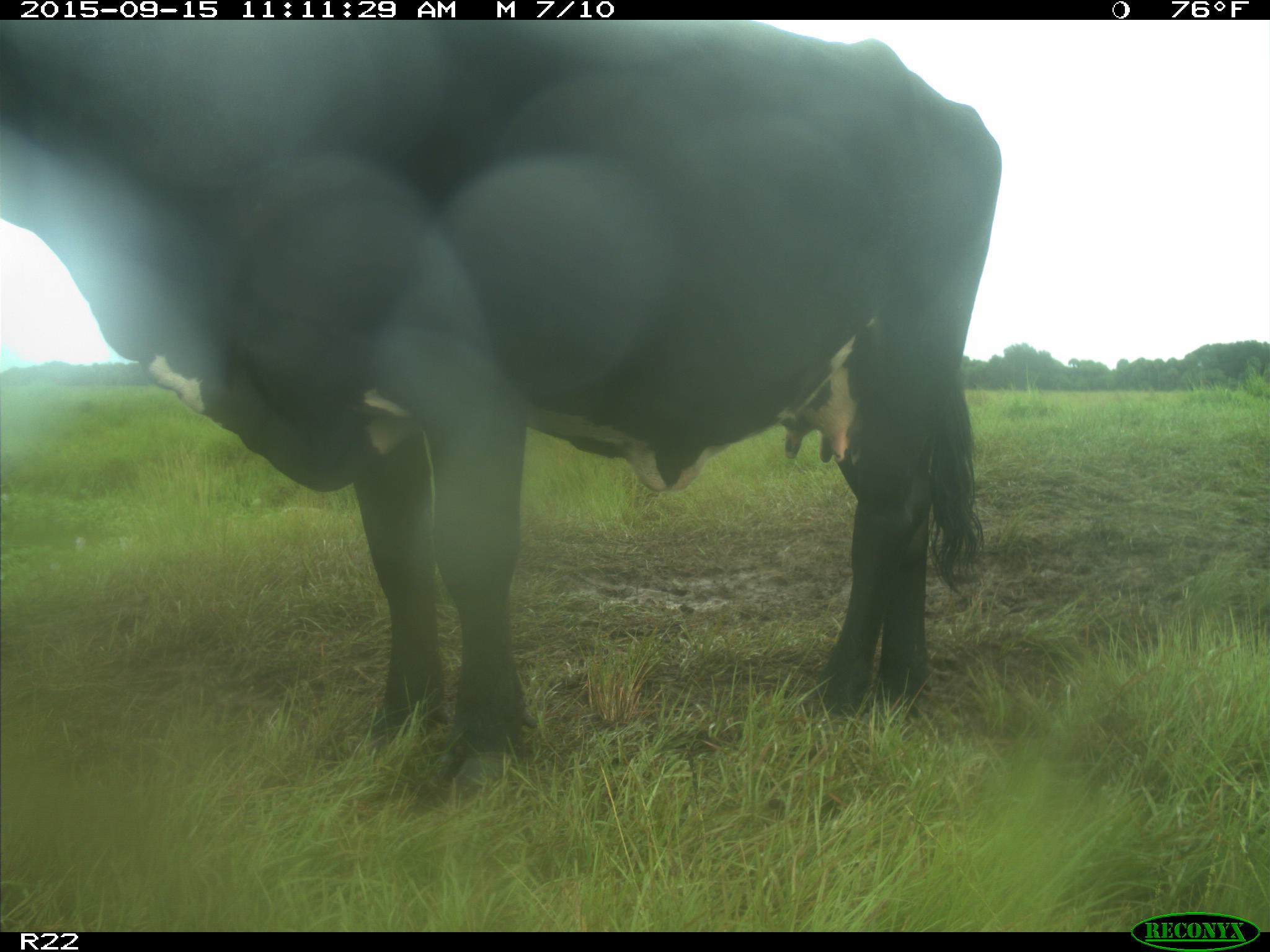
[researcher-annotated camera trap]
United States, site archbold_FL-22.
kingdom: Animalia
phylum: Chordata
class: Mammalia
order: Artiodactyla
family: Bovidae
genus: Bos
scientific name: Bos taurus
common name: domestic cow